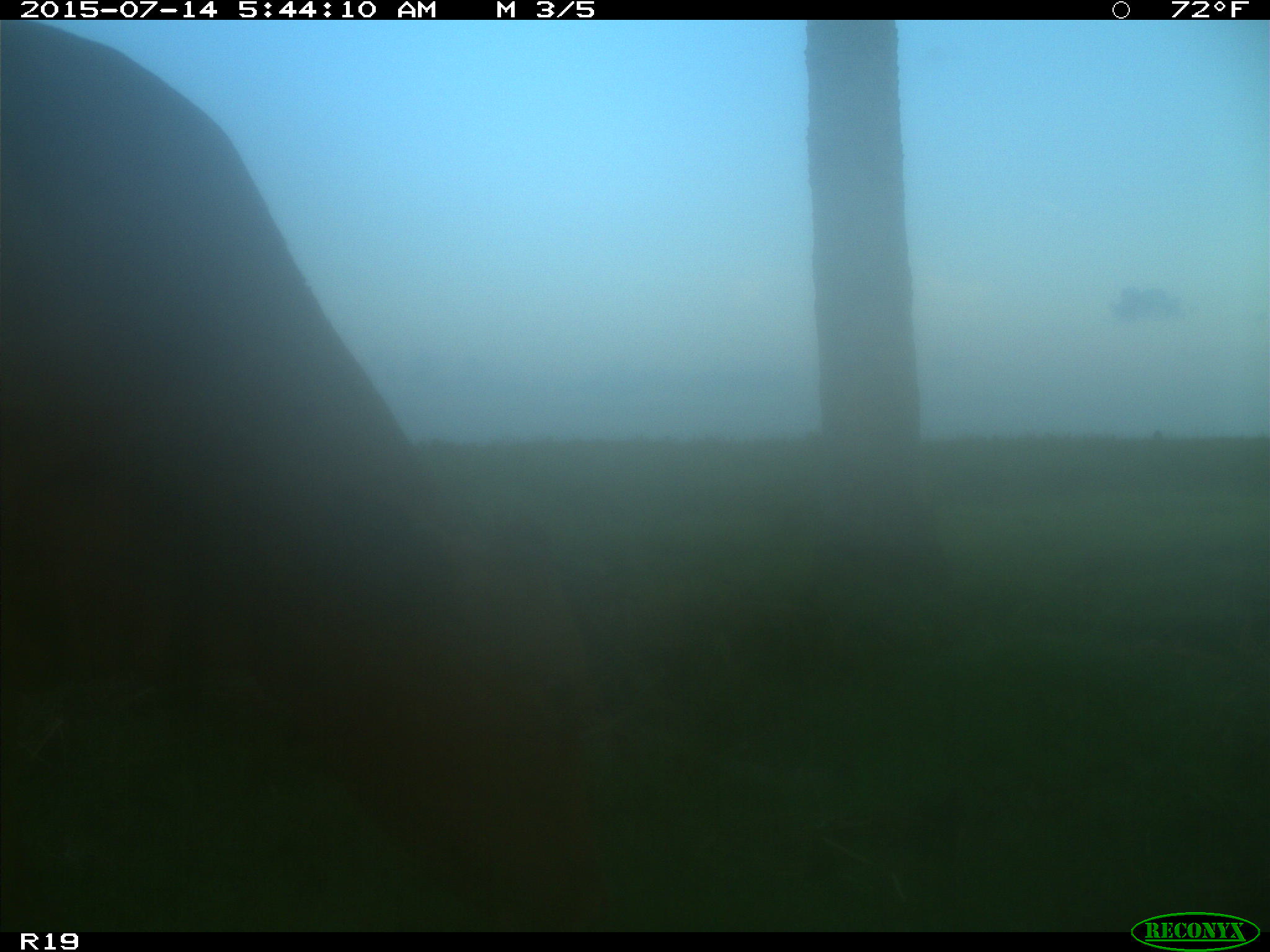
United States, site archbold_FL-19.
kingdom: Animalia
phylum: Chordata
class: Mammalia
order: Artiodactyla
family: Bovidae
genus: Bos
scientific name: Bos taurus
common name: domestic cow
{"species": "Bos taurus (domestic cow)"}